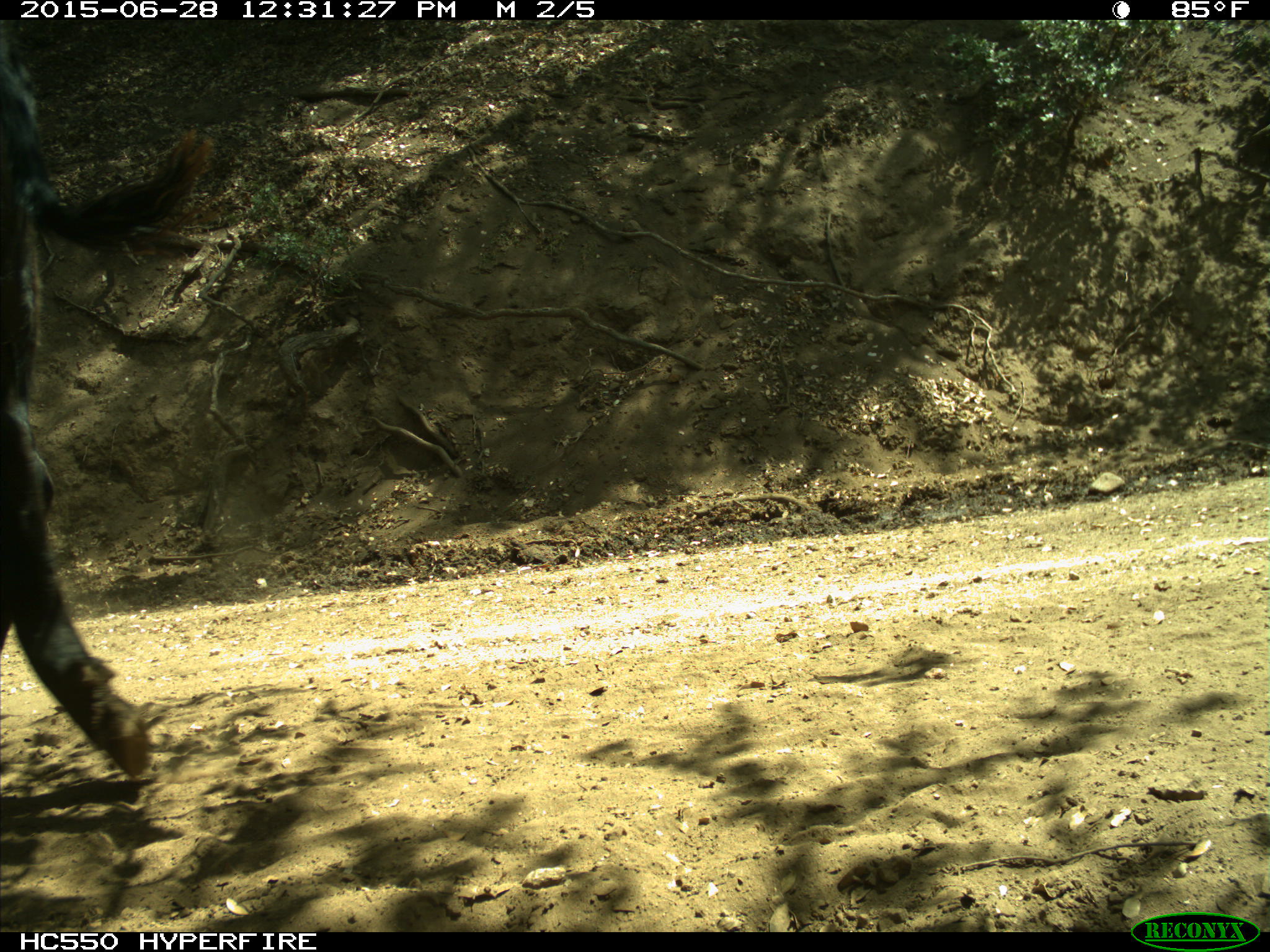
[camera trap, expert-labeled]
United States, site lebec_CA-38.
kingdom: Animalia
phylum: Chordata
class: Mammalia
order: Artiodactyla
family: Bovidae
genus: Bos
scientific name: Bos taurus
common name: domestic cow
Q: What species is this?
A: Bos taurus (domestic cow).